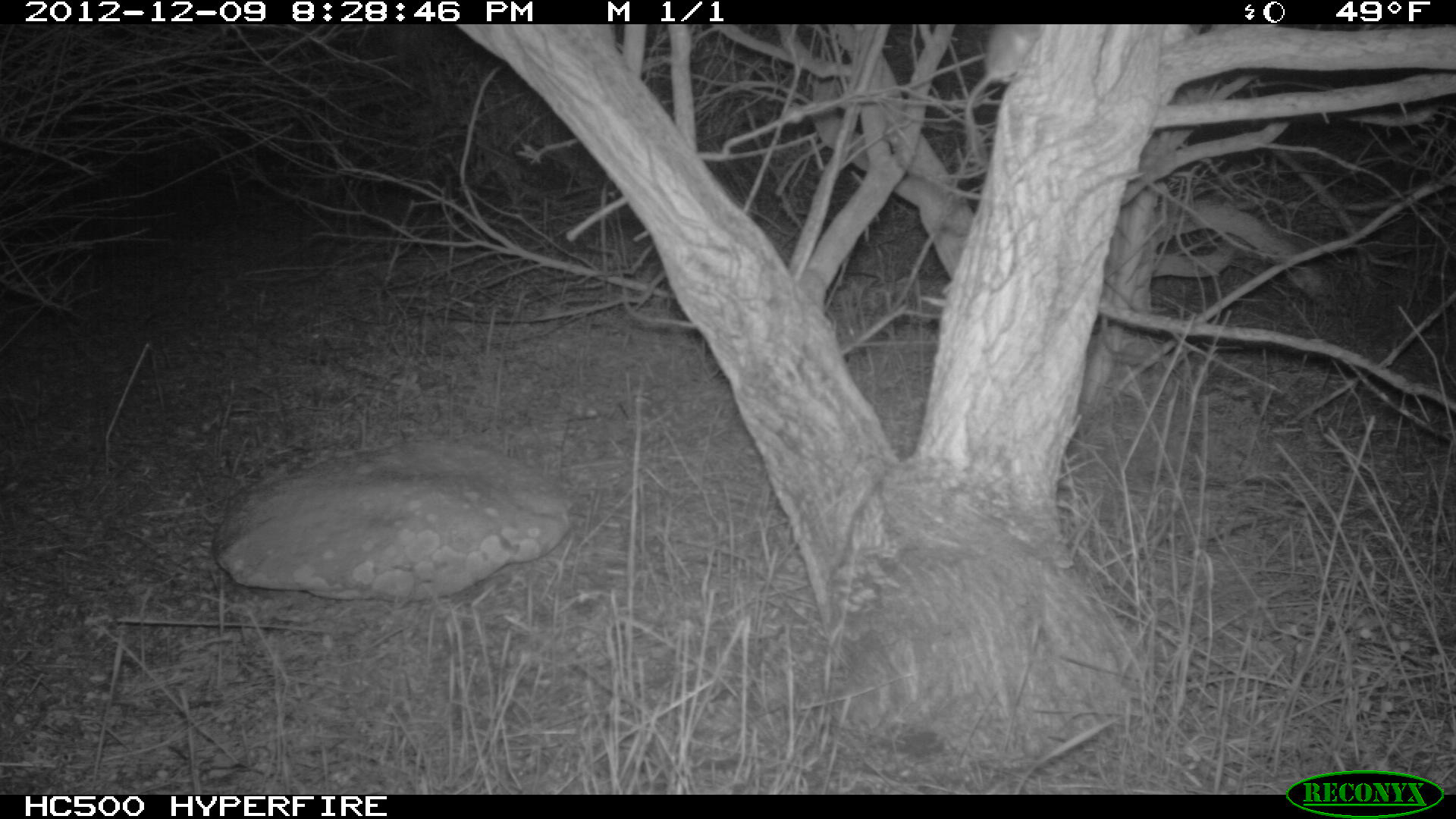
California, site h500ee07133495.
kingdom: Animalia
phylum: Chordata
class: Mammalia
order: Rodentia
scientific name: Rodentia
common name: rodent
Rodent (Rodentia).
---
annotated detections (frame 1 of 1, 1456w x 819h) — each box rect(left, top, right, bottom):
rodent: rect(965, 24, 1040, 149)